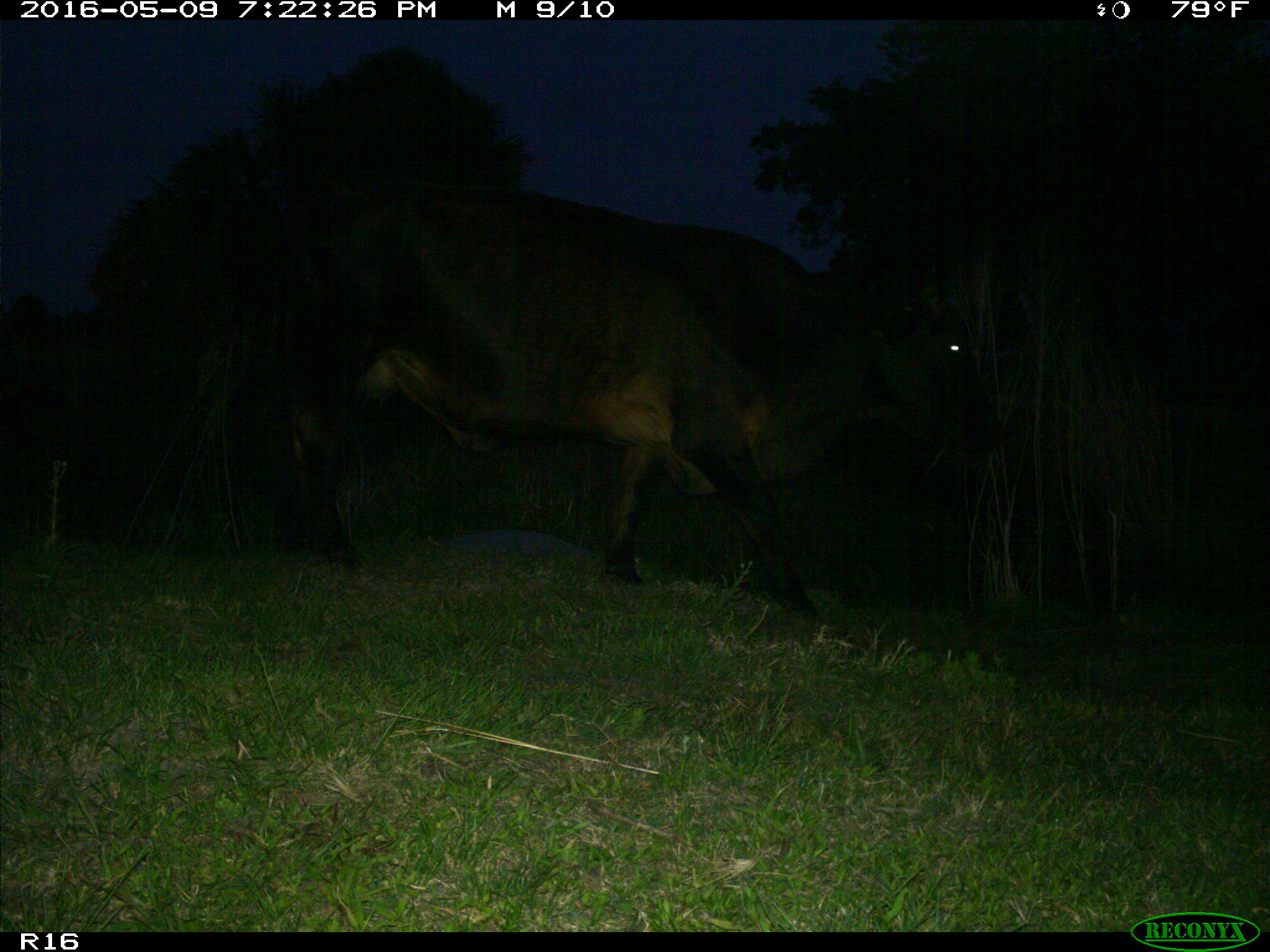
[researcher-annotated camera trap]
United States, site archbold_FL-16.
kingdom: Animalia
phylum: Chordata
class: Mammalia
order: Artiodactyla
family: Bovidae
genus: Bos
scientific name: Bos taurus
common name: domestic cow